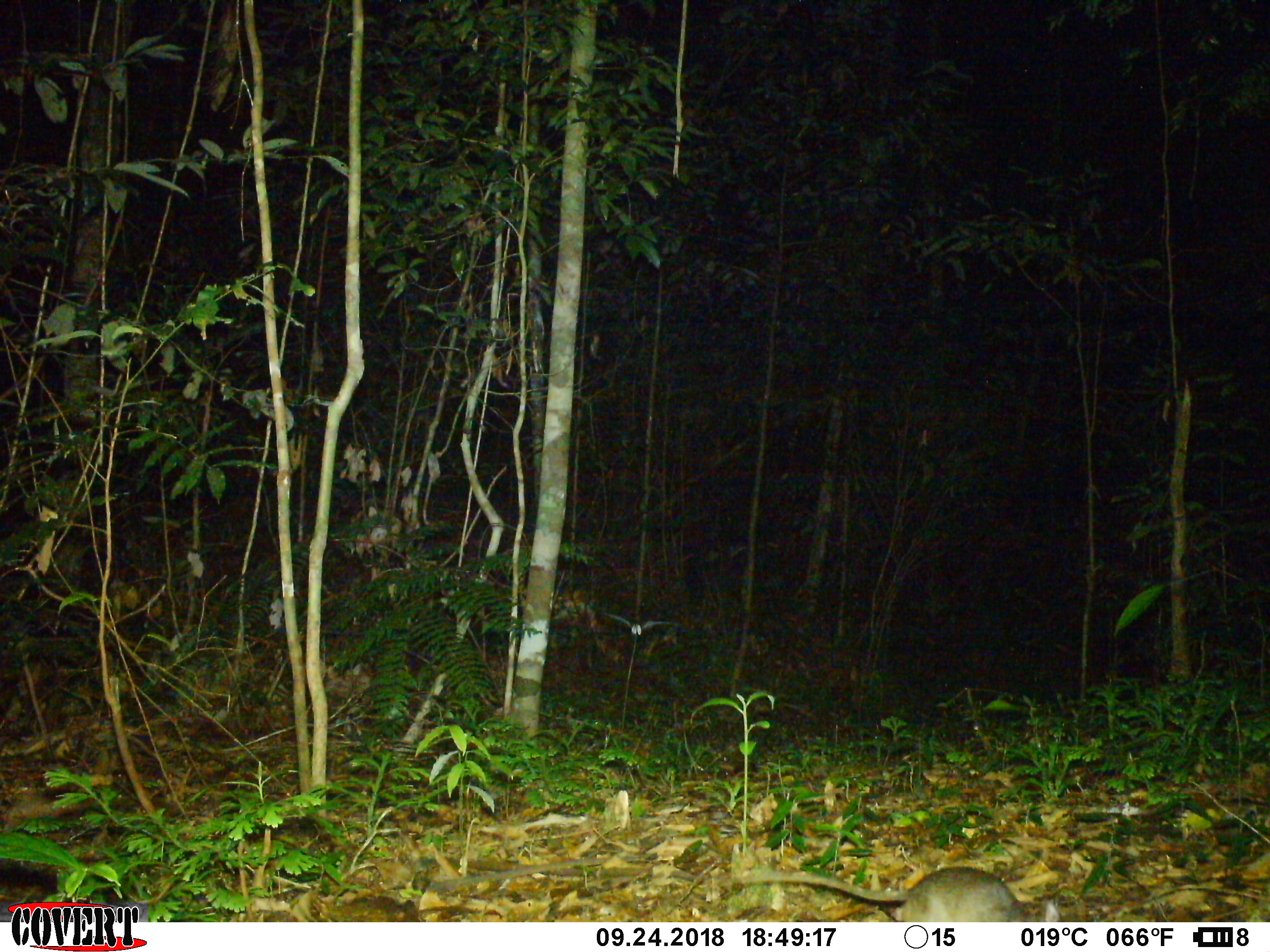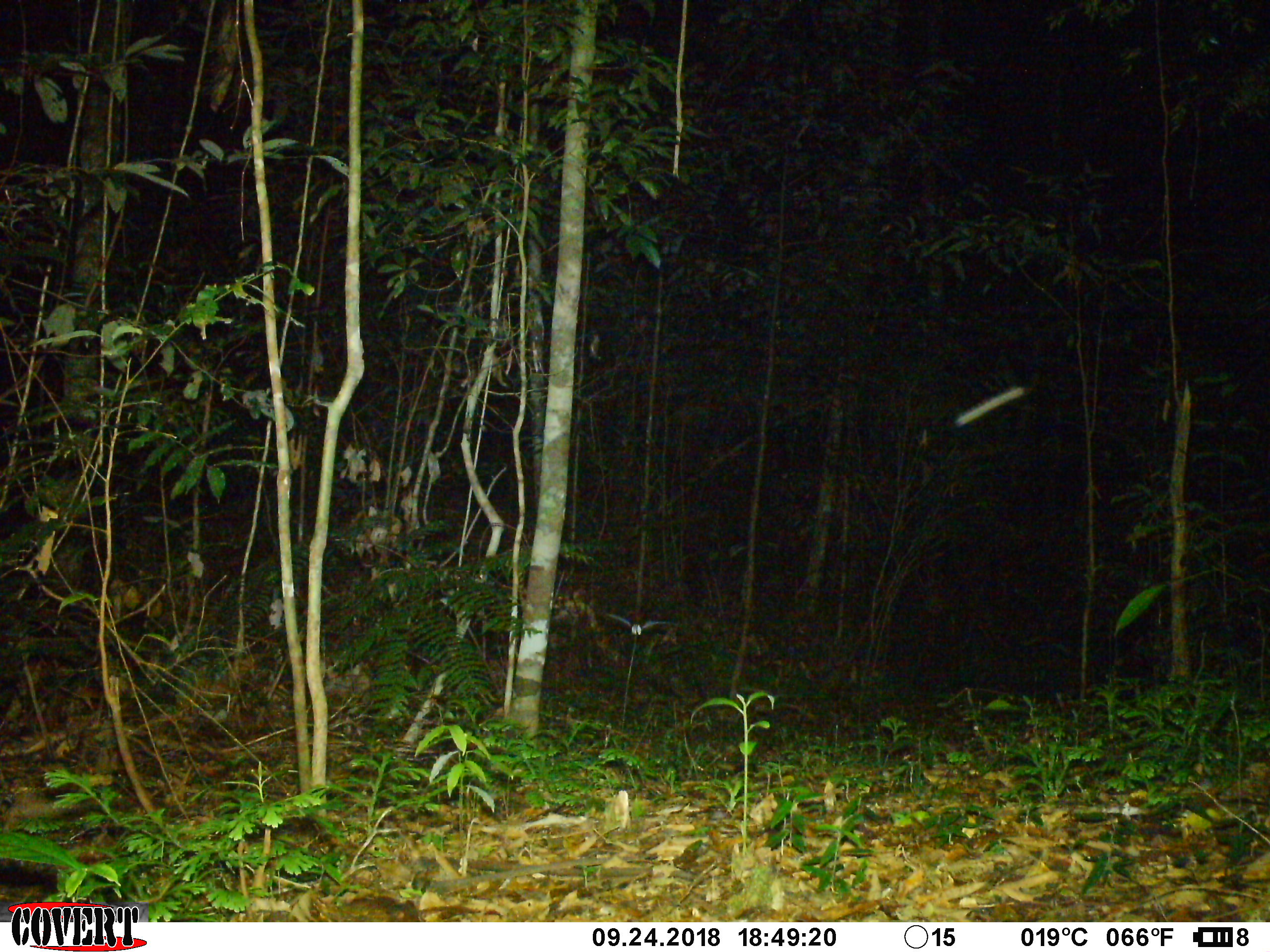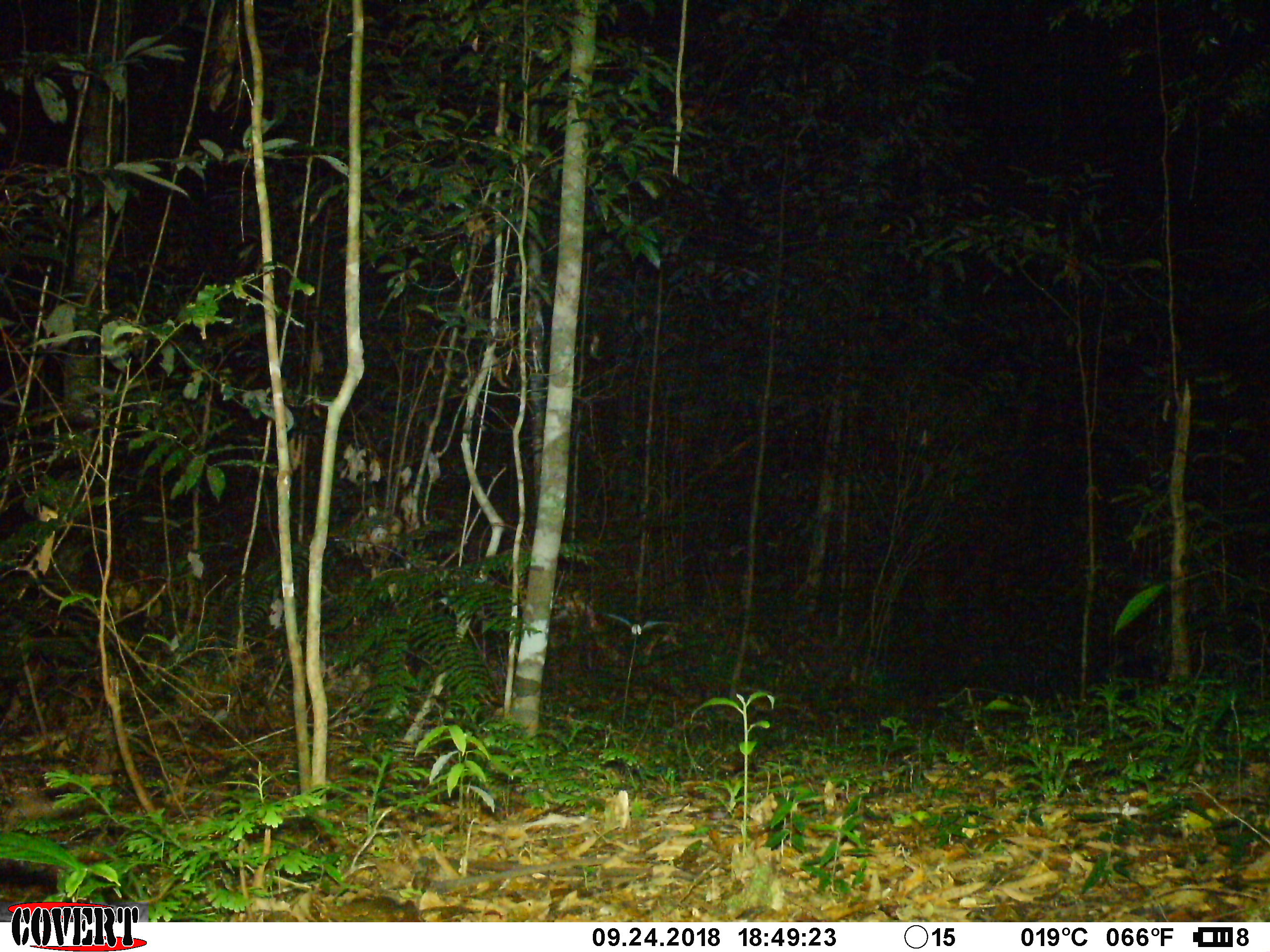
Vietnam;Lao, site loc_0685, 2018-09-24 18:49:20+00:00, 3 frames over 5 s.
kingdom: Animalia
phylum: Chordata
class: Mammalia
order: Rodentia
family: Muridae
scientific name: Muridae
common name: old-world mice and rats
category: unidentified murid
Unidentified murid (old-world mice and rats) (Muridae). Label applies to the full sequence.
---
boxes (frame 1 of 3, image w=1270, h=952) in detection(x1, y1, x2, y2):
unidentified murid: detection(704, 865, 1062, 921)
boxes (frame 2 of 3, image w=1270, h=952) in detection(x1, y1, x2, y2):
unidentified murid: detection(604, 612, 685, 636)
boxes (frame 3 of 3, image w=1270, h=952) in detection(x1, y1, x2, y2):
unidentified murid: detection(597, 611, 683, 635)